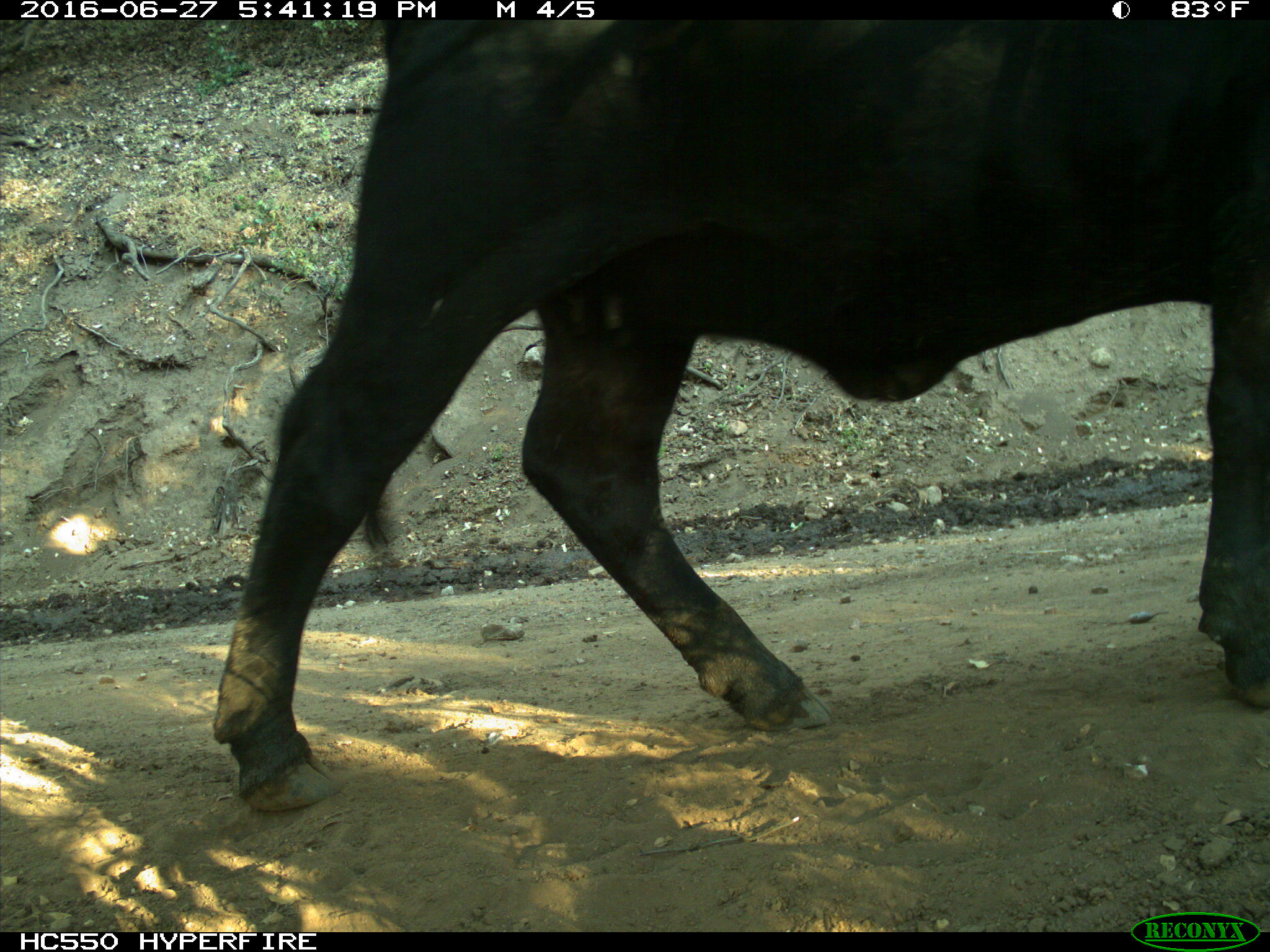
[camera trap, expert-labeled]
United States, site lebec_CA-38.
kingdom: Animalia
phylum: Chordata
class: Mammalia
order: Artiodactyla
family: Bovidae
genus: Bos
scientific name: Bos taurus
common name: domestic cow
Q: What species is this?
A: Bos taurus (domestic cow).